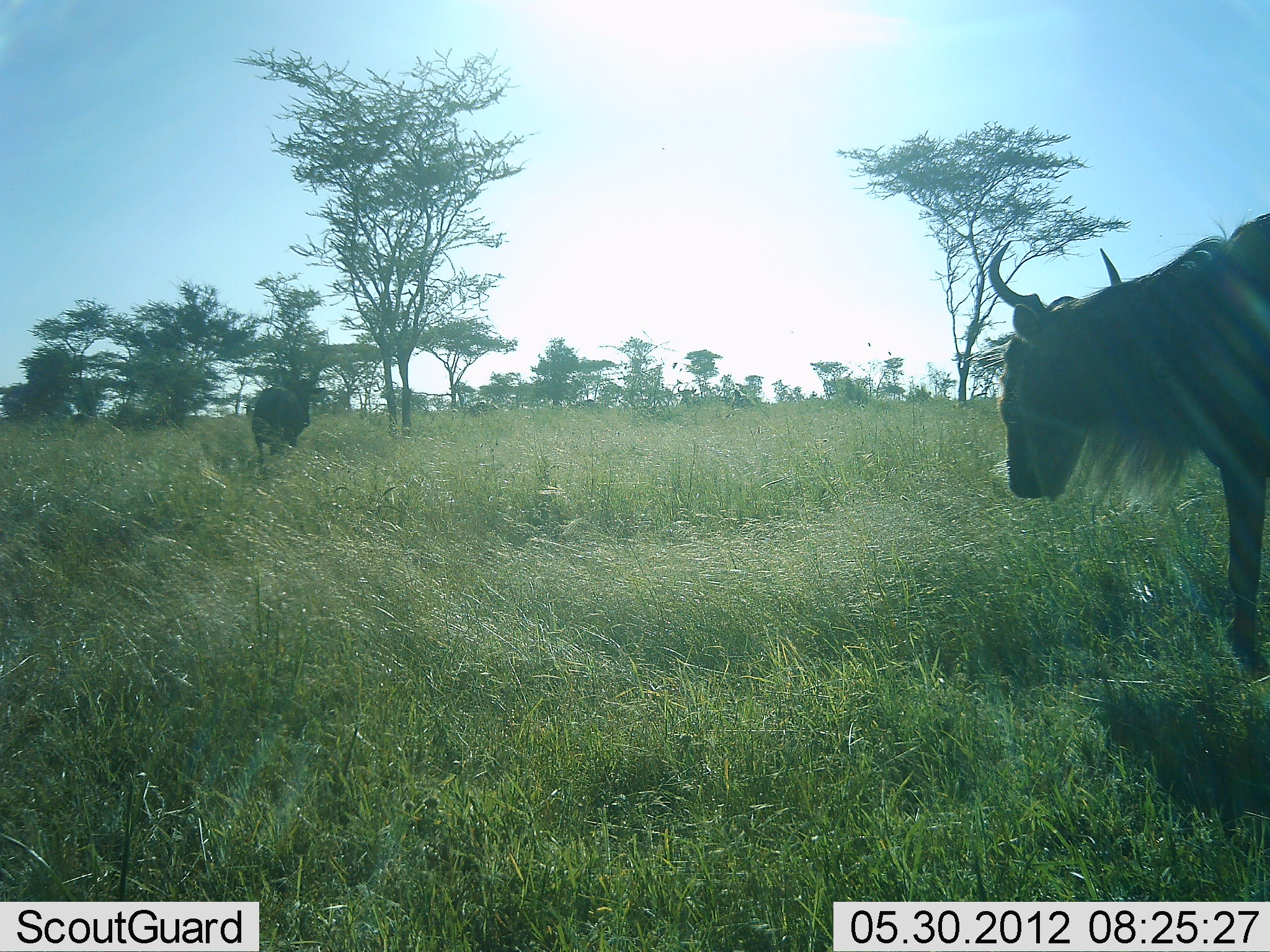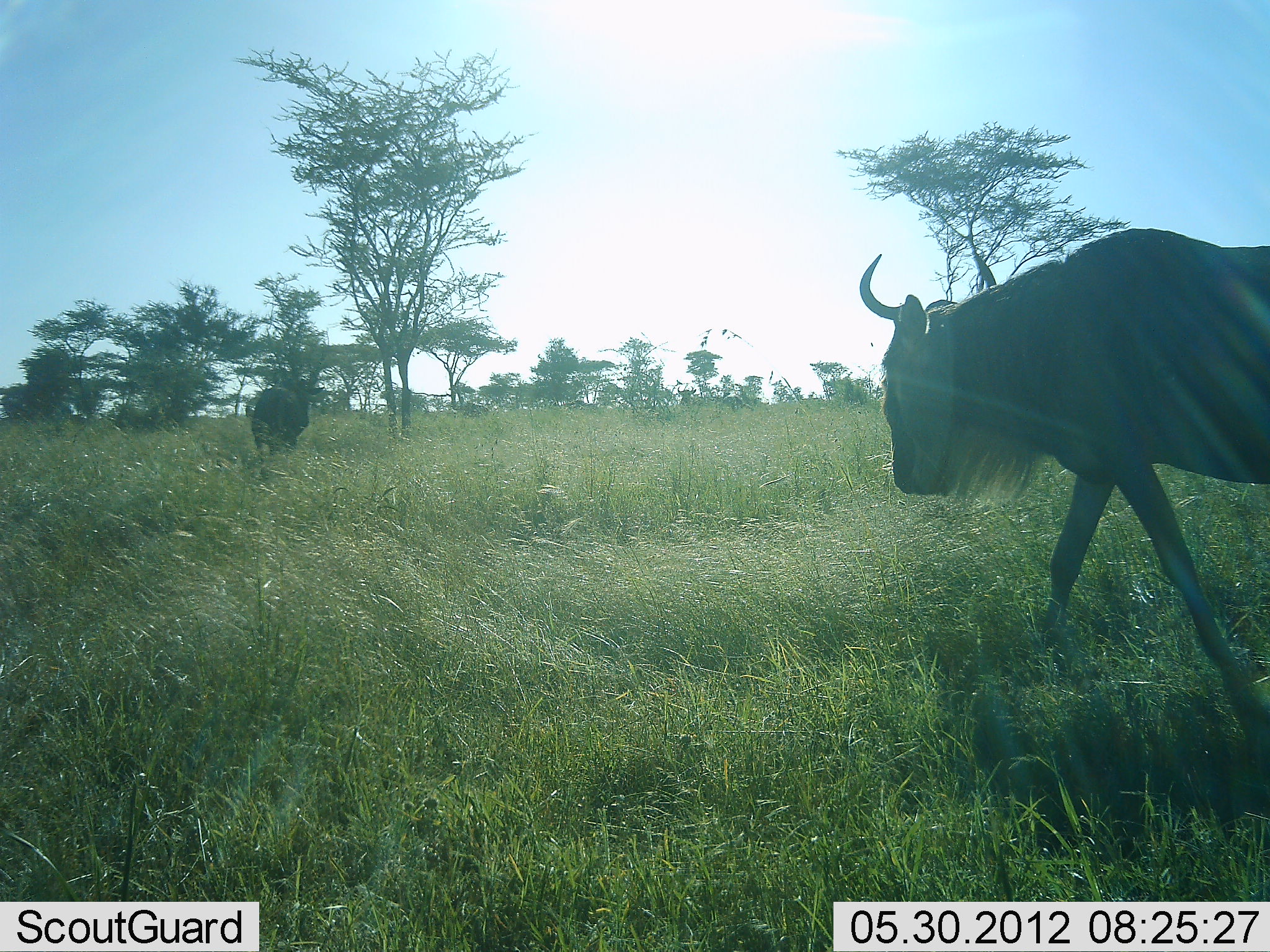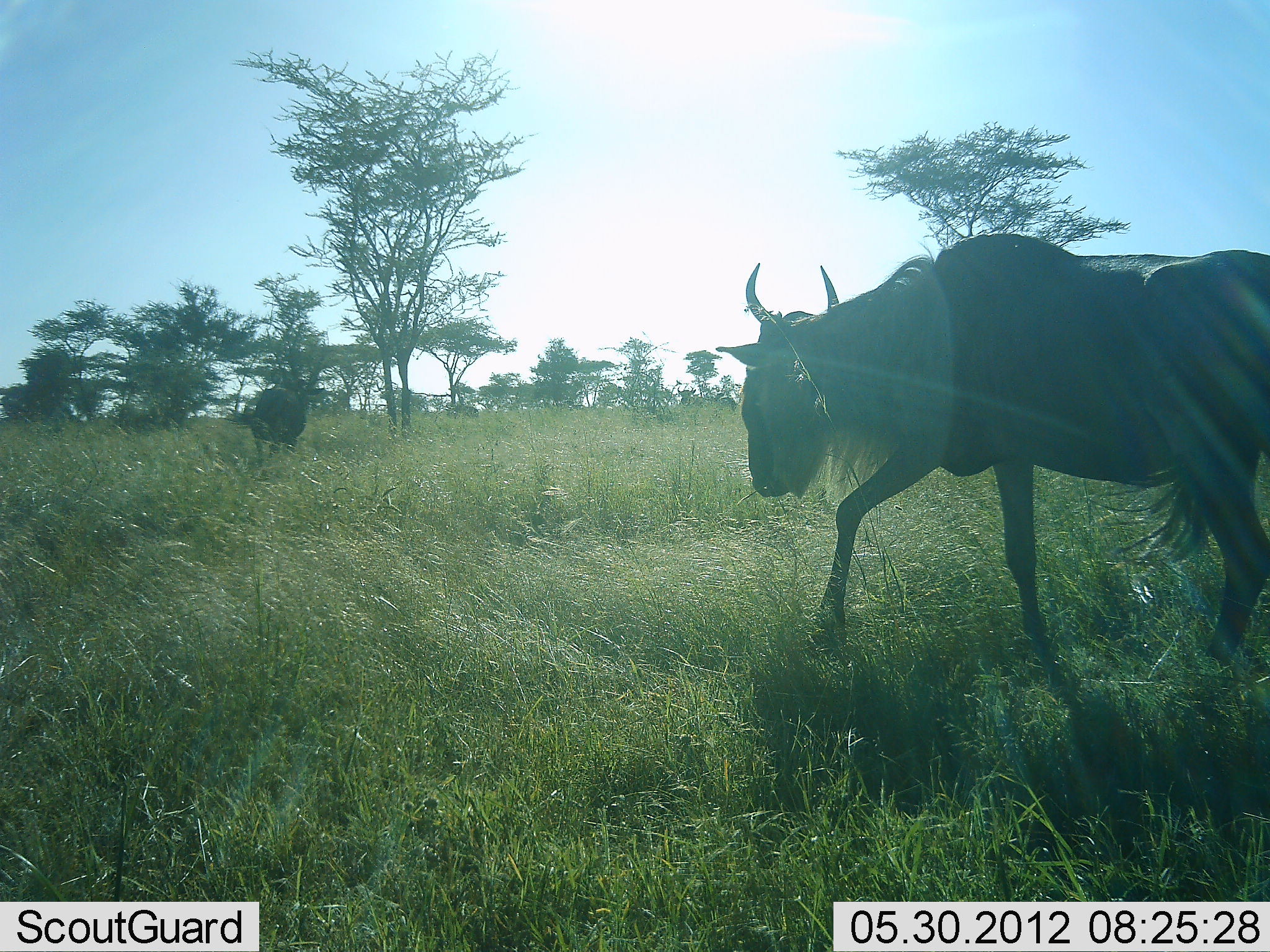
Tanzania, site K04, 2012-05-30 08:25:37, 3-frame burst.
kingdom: Animalia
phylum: Chordata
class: Mammalia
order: Artiodactyla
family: Bovidae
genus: Connochaetes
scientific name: Connochaetes taurinus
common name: blue wildebeest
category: wildebeest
Wildebeest (blue wildebeest) (Connochaetes taurinus), count 4. Behavior (volunteer vote fractions): standing 40%, resting 0%, moving 100%, interacting 0%. Young present (vote fraction): 0%. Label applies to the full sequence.